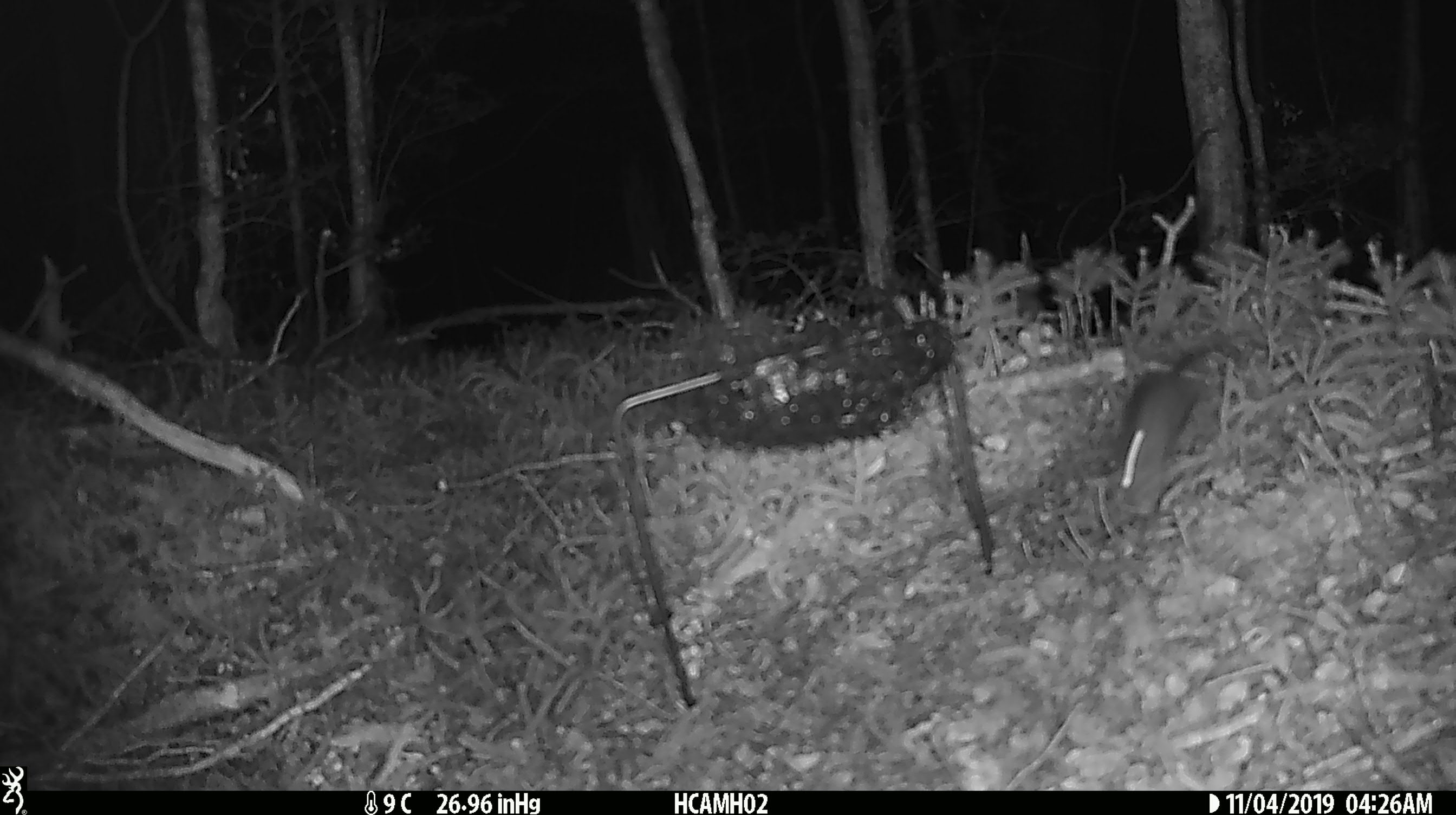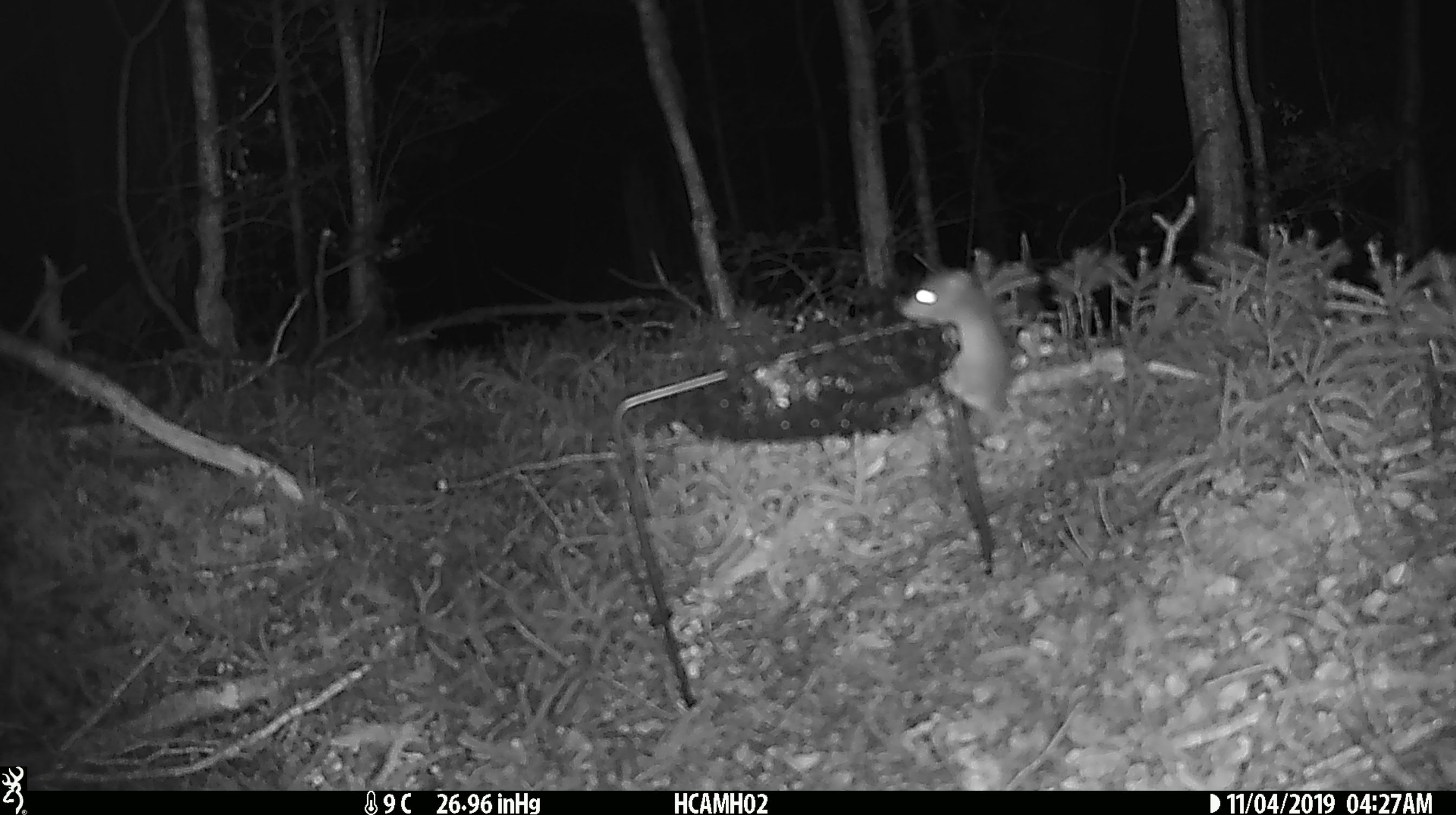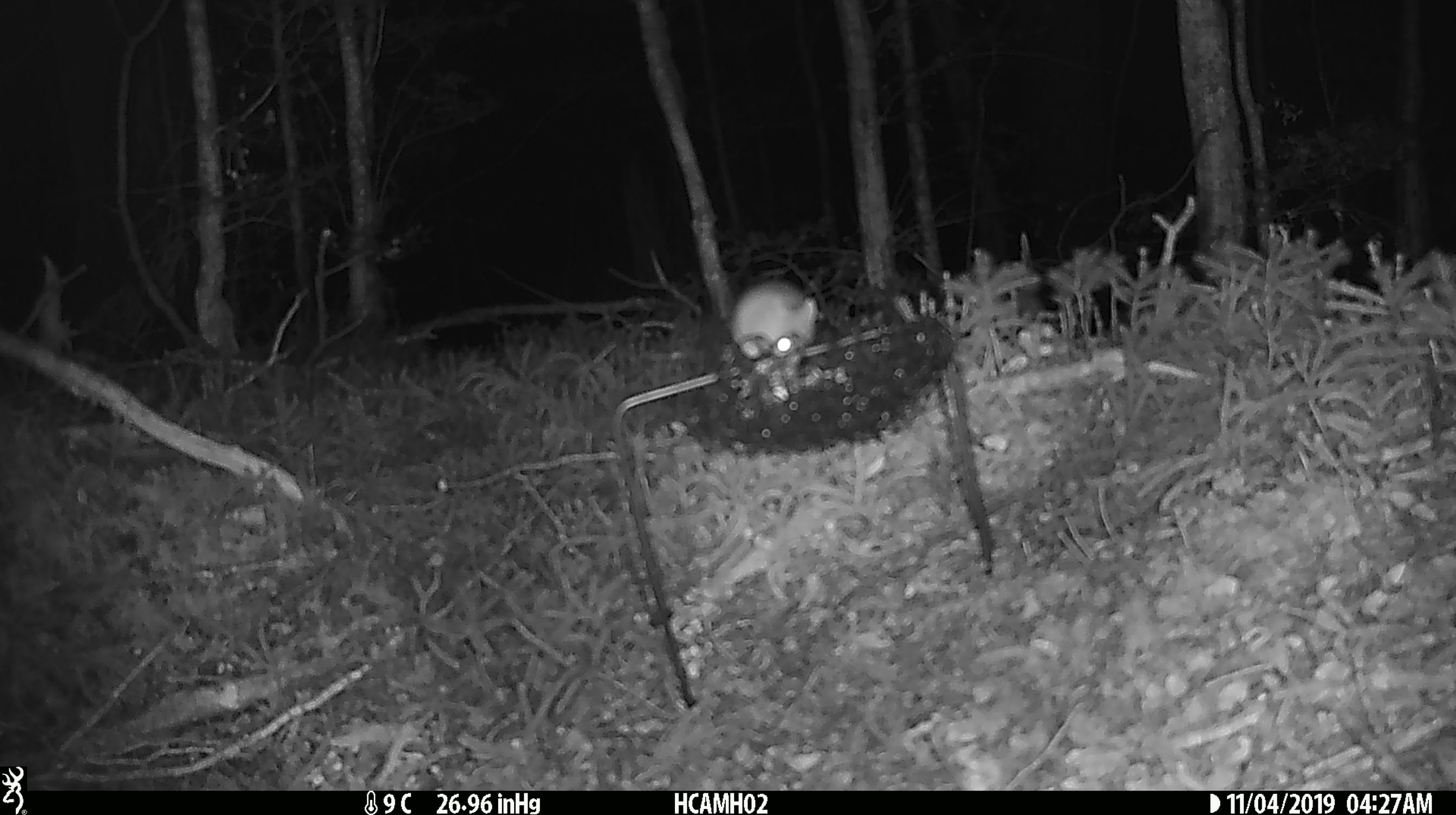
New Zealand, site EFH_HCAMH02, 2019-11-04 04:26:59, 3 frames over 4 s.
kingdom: Animalia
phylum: Chordata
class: Mammalia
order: Rodentia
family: Muridae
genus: Mus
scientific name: Mus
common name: mouse